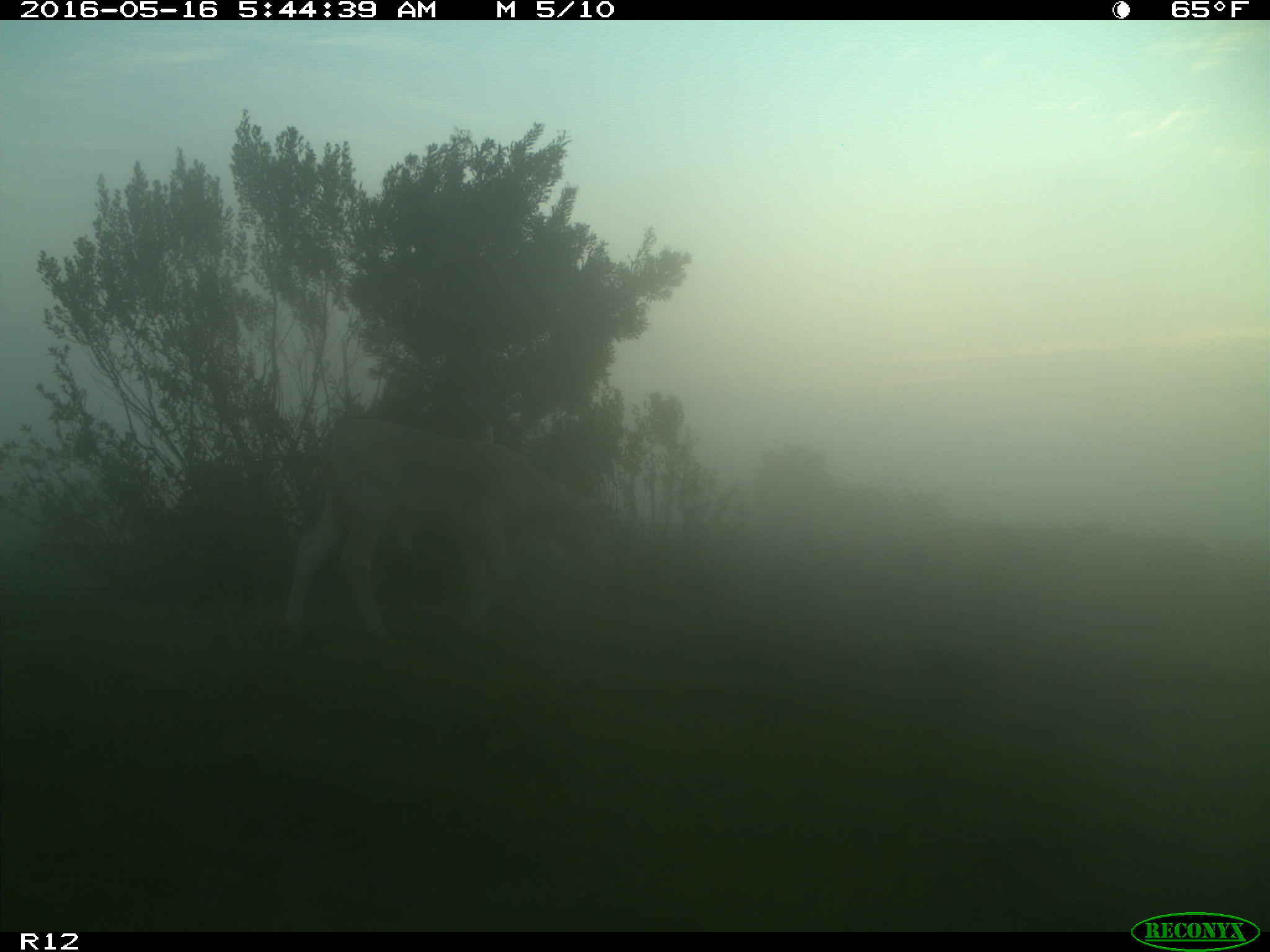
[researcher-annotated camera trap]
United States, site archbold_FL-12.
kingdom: Animalia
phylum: Chordata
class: Mammalia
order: Artiodactyla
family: Bovidae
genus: Bos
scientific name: Bos taurus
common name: domestic cow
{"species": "Bos taurus (domestic cow)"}